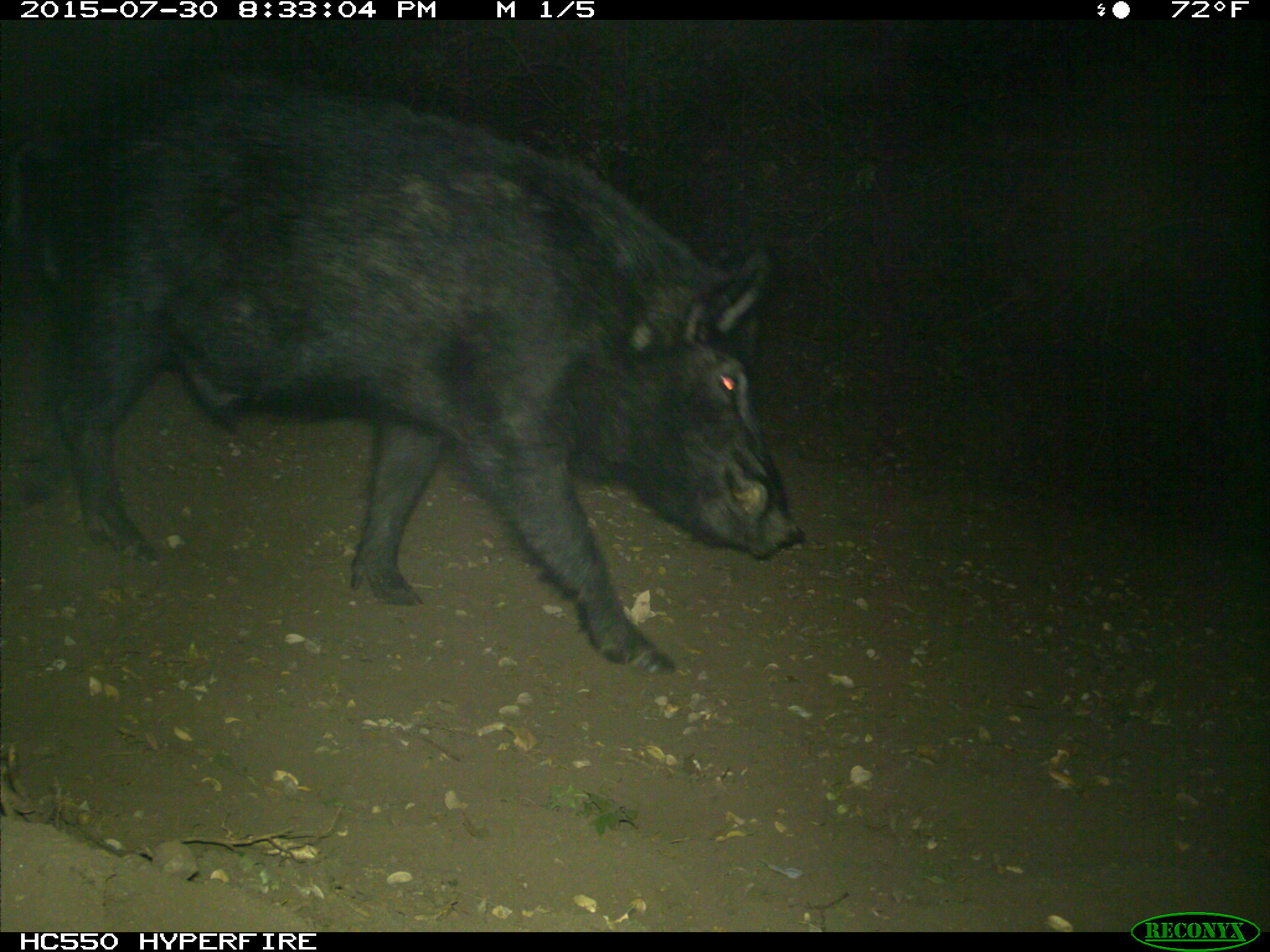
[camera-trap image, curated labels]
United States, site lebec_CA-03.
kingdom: Animalia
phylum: Chordata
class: Mammalia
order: Artiodactyla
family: Suidae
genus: Sus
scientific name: Sus scrofa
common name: wild boar